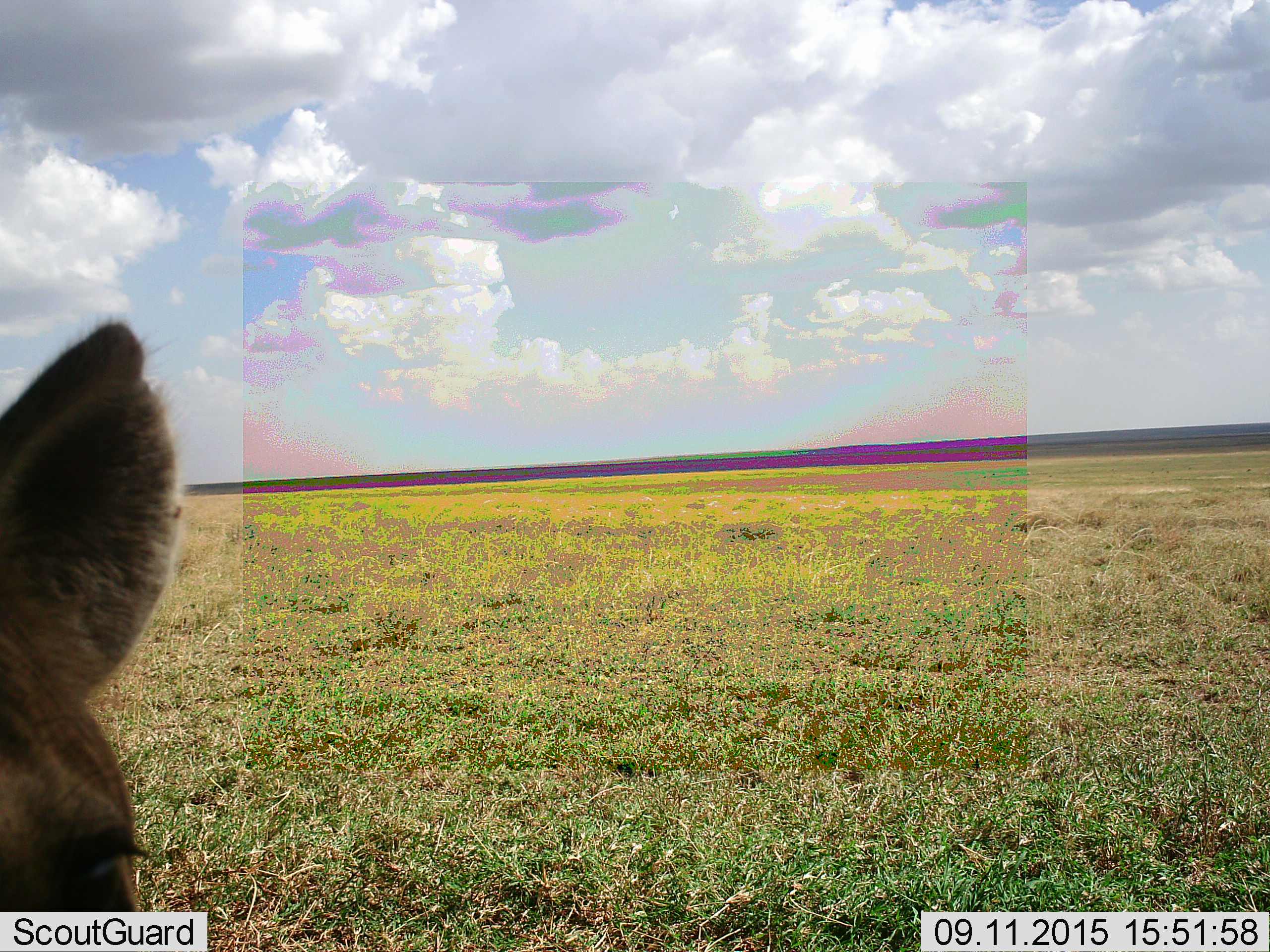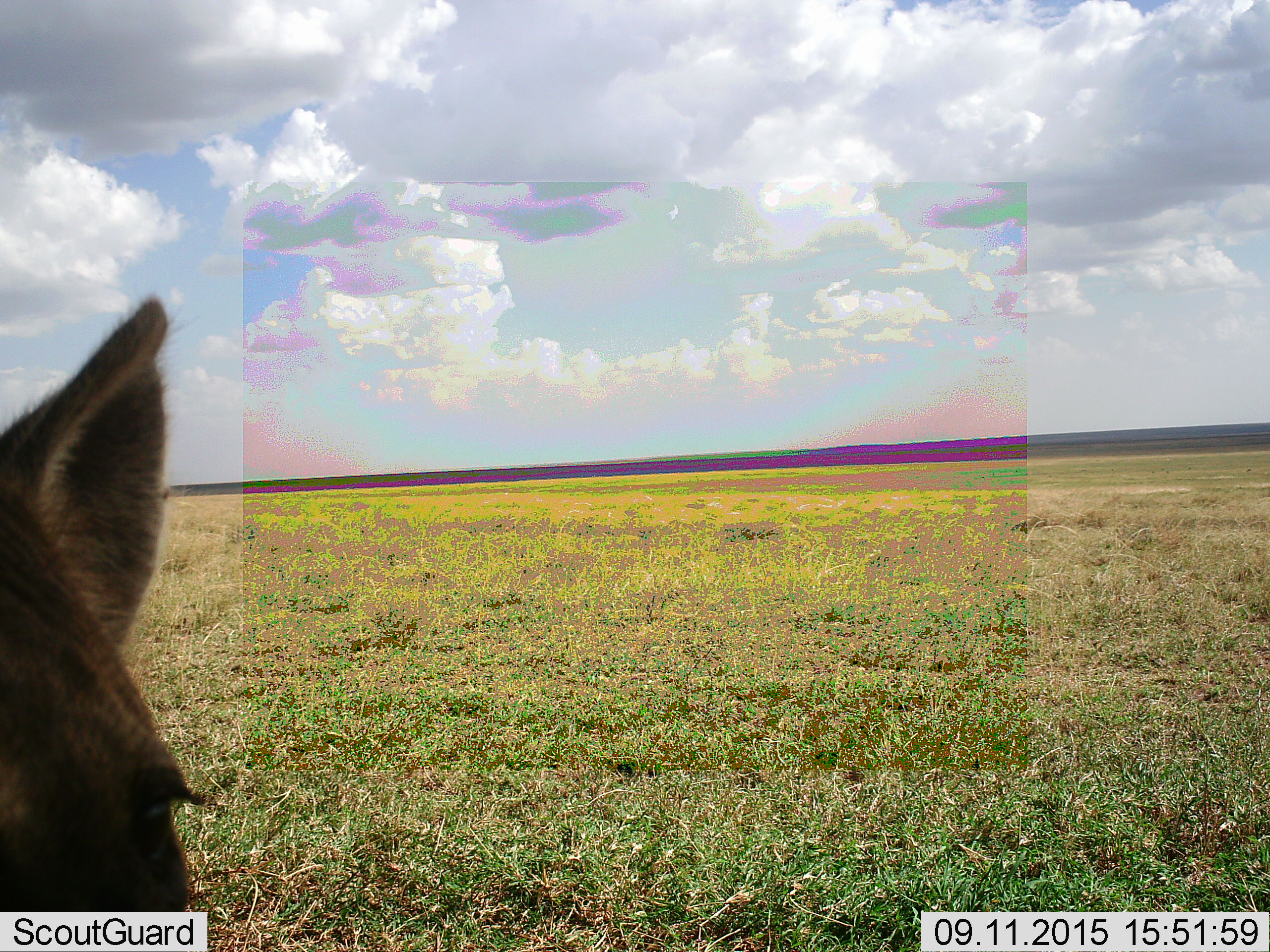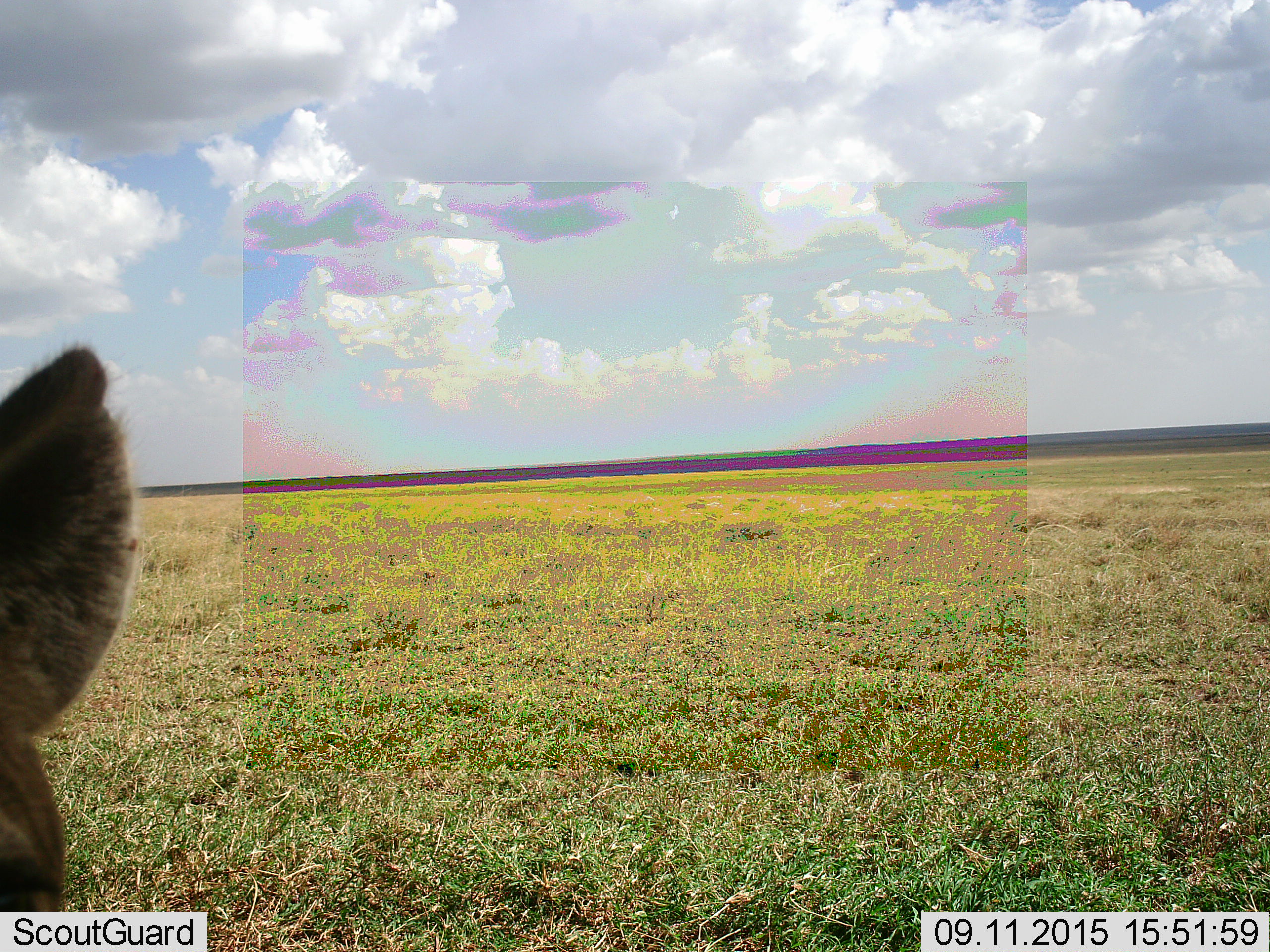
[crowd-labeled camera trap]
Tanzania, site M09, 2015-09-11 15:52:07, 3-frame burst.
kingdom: Animalia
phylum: Chordata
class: Mammalia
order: Carnivora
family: Felidae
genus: Felis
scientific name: Felis lybica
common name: african wild cat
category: wildcat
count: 1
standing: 100%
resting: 0%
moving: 0%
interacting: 0%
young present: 0%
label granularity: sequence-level